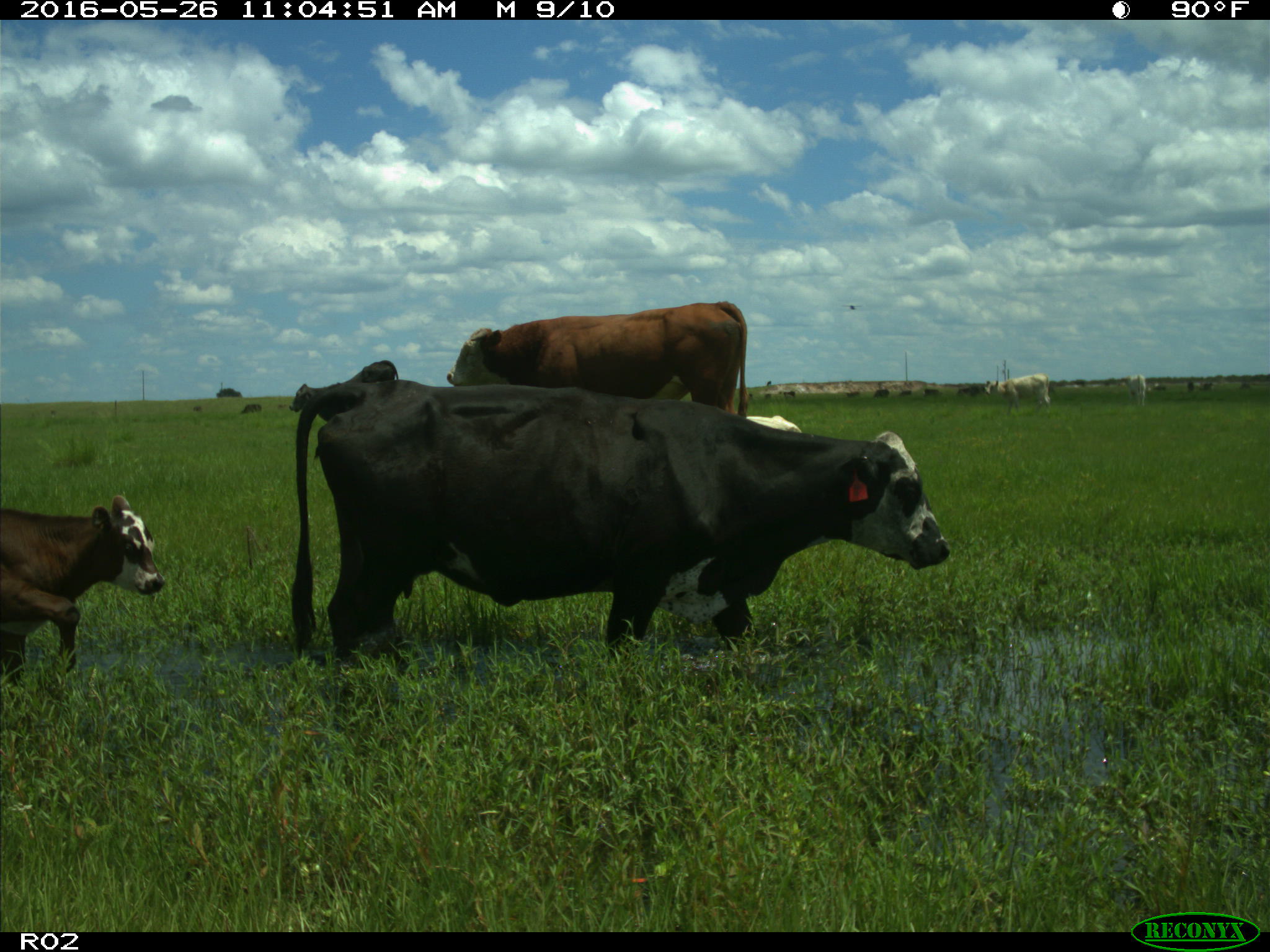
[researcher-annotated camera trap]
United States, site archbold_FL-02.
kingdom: Animalia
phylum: Chordata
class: Mammalia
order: Artiodactyla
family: Bovidae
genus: Bos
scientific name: Bos taurus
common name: domestic cow